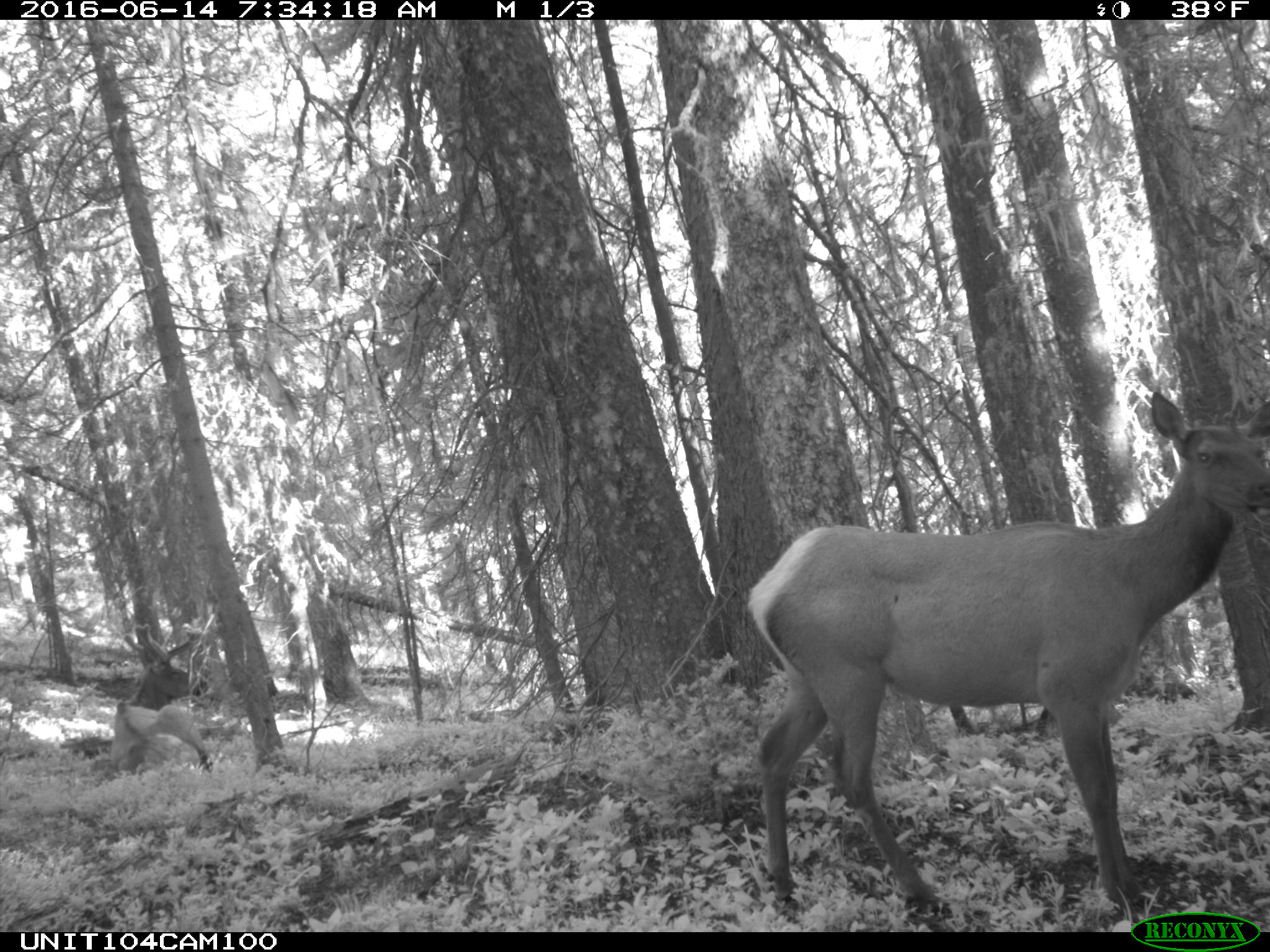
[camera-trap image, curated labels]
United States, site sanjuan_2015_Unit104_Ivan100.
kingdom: Animalia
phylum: Chordata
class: Mammalia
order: Artiodactyla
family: Cervidae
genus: Cervus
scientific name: Cervus elaphus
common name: red deer